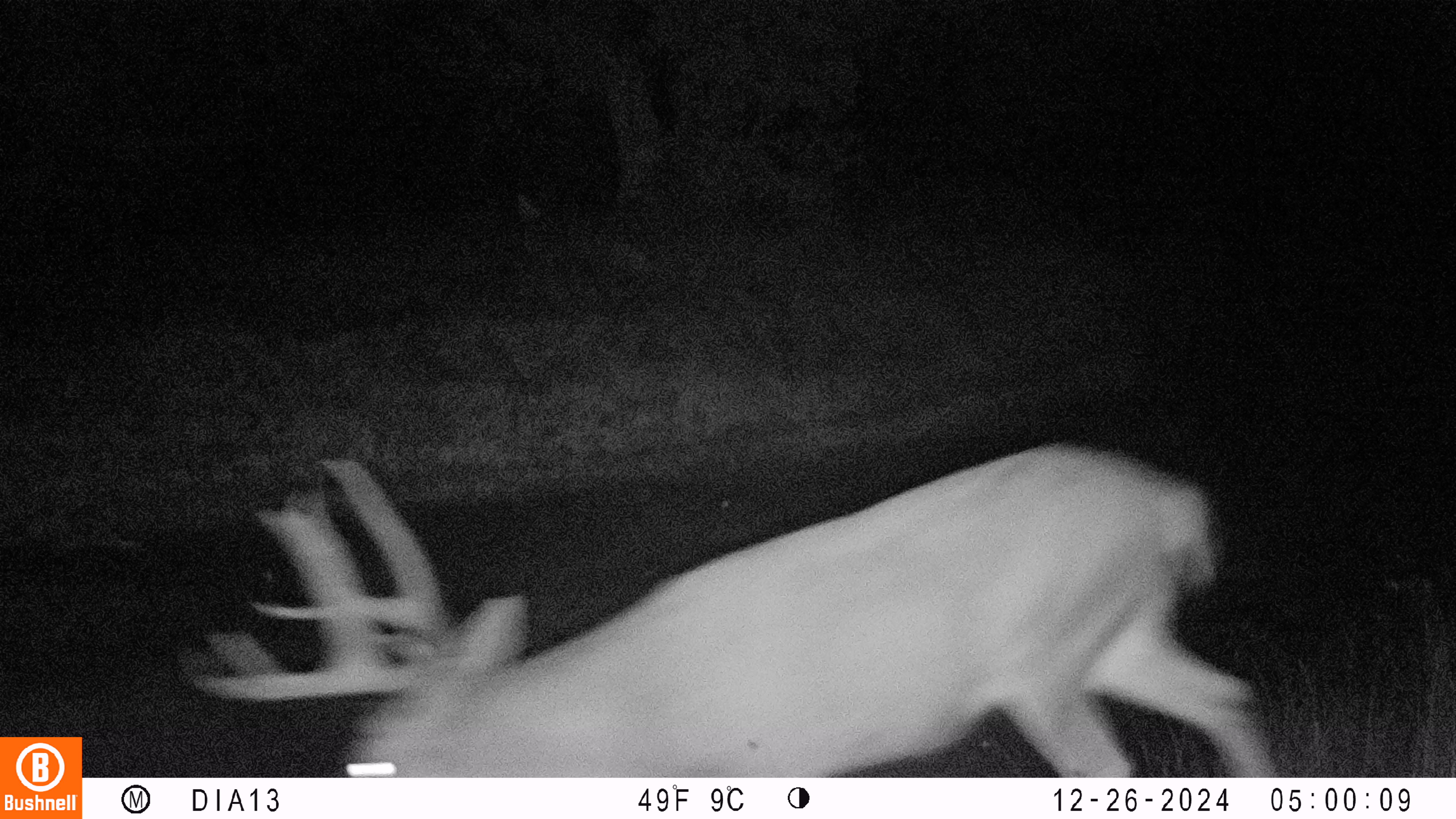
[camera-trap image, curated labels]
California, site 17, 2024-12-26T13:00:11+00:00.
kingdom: Animalia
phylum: Chordata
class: Mammalia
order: Artiodactyla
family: Cervidae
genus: Odocoileus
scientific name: Odocoileus hemionus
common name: mule deer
Mule deer (Odocoileus hemionus).